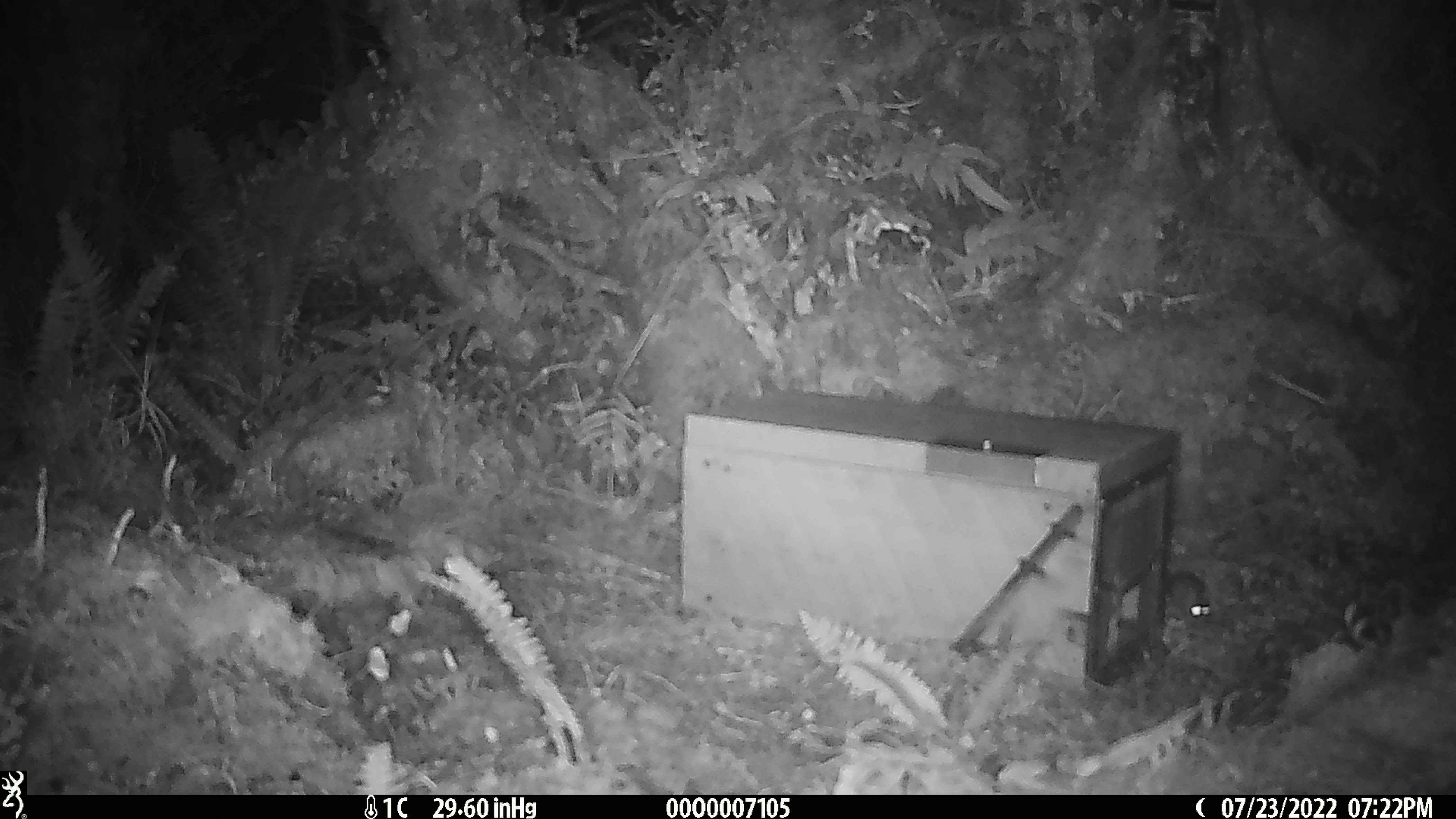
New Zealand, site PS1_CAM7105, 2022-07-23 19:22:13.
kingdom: Animalia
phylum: Chordata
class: Mammalia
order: Rodentia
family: Muridae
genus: Mus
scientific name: Mus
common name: mouse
Mouse (Mus).